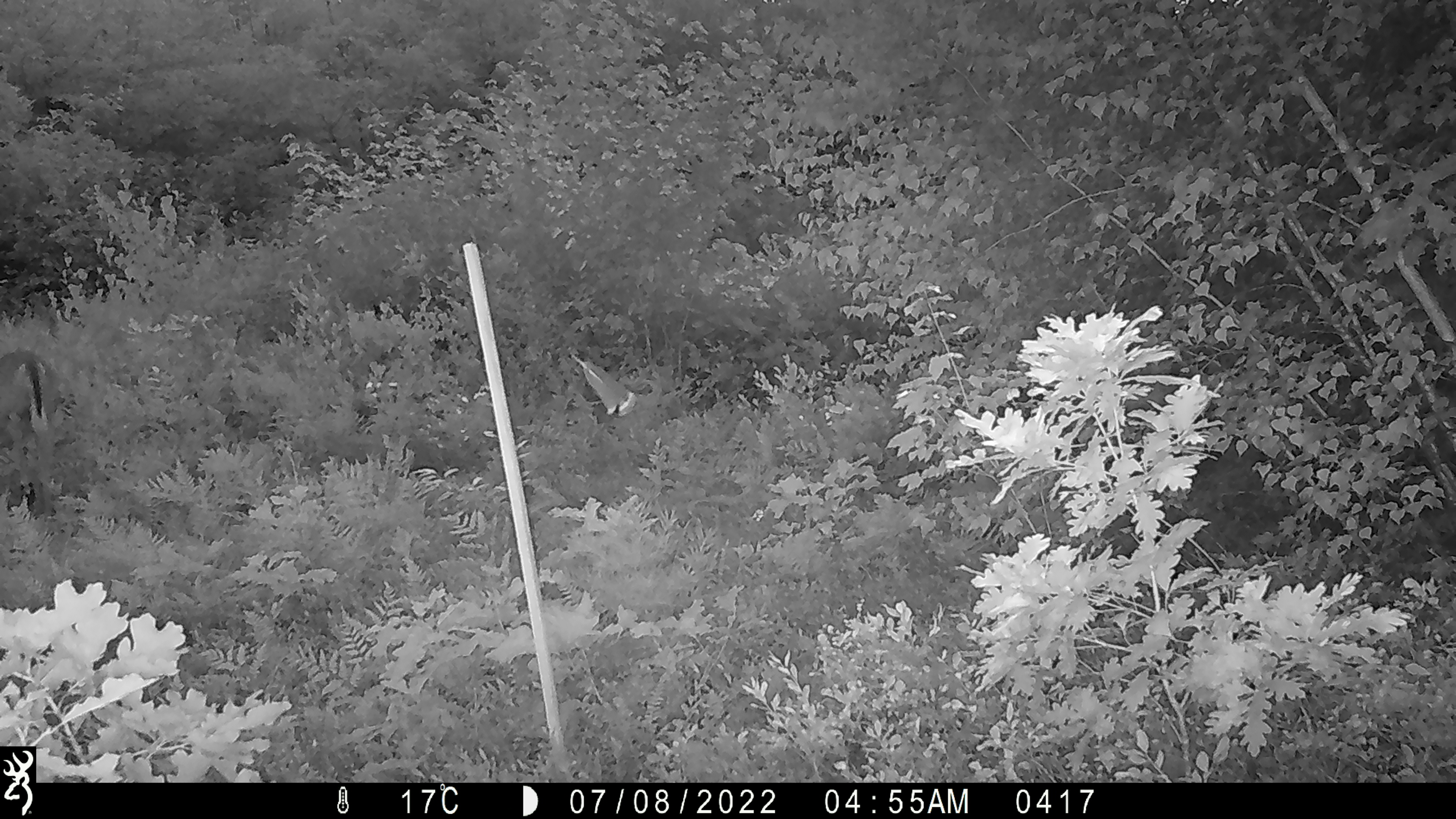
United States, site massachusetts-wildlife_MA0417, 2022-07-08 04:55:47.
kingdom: Animalia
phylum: Chordata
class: Mammalia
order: Artiodactyla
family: Cervidae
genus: Odocoileus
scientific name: Odocoileus virginianus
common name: white-tailed deer